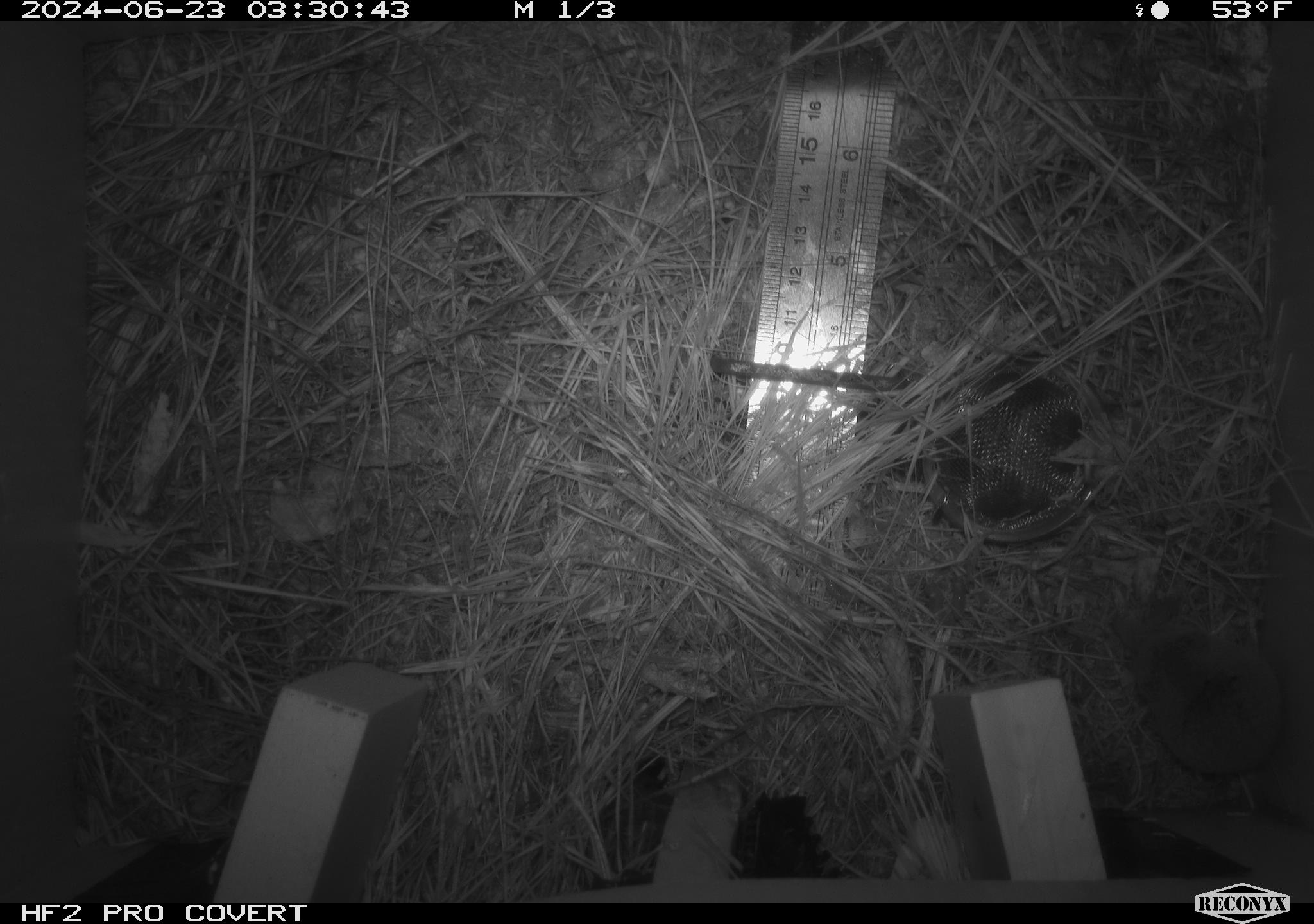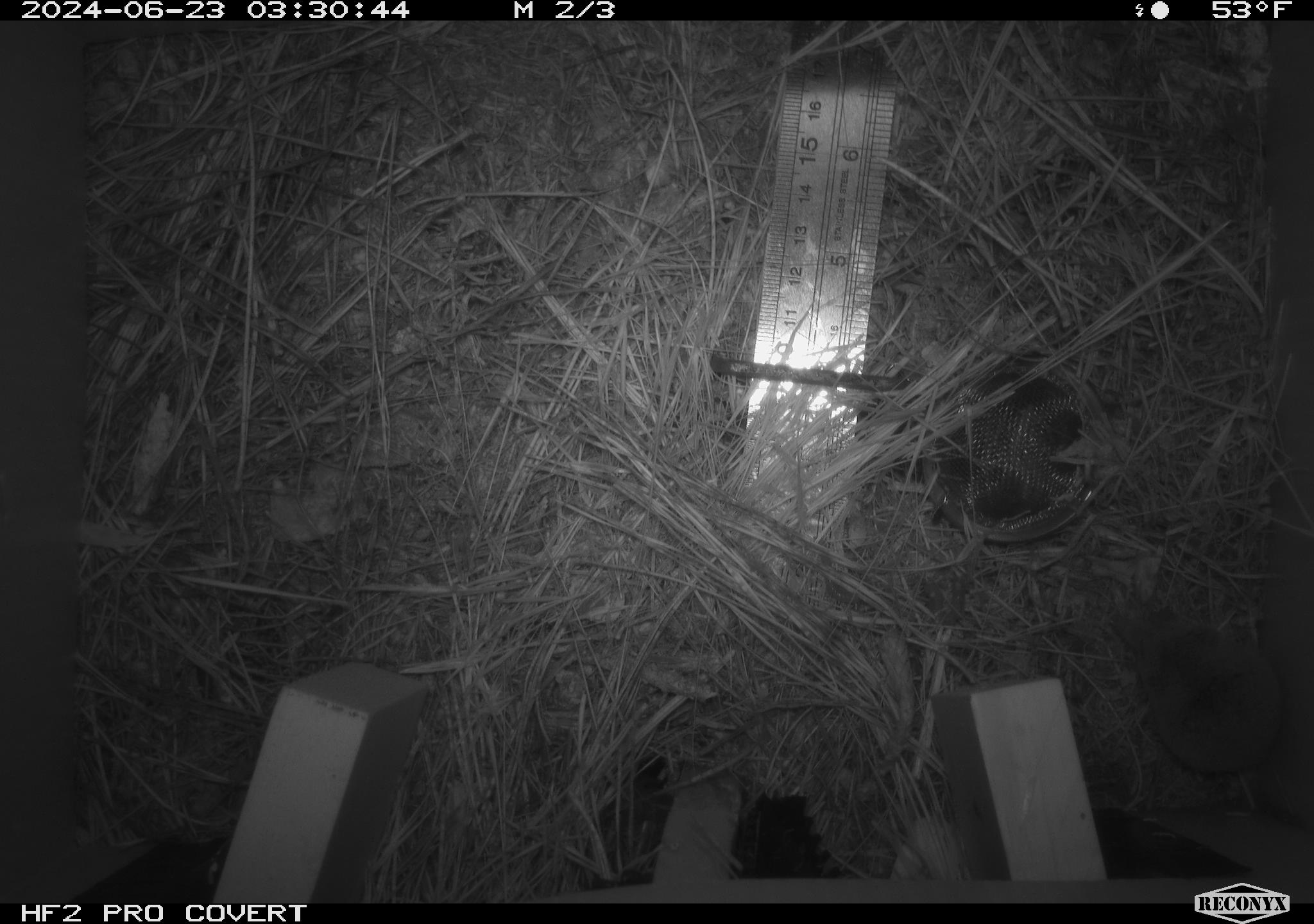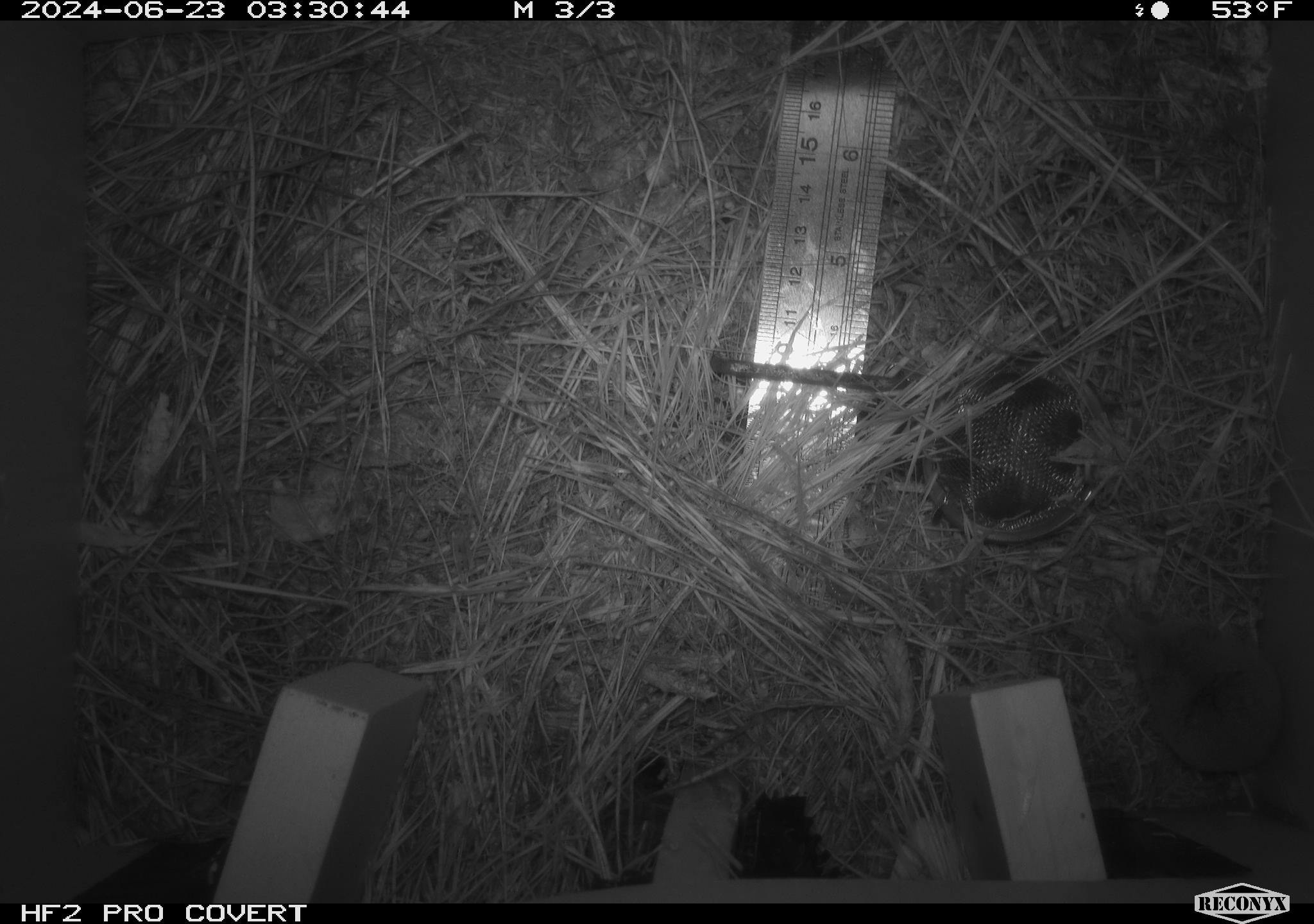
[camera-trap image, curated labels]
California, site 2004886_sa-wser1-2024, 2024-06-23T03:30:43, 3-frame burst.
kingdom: Animalia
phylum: Chordata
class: Amphibia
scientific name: Amphibia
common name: amphibian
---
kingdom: Animalia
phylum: Chordata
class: Mammalia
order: Eulipotyphla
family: Soricidae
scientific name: Soricidae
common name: shrews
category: soricidae family